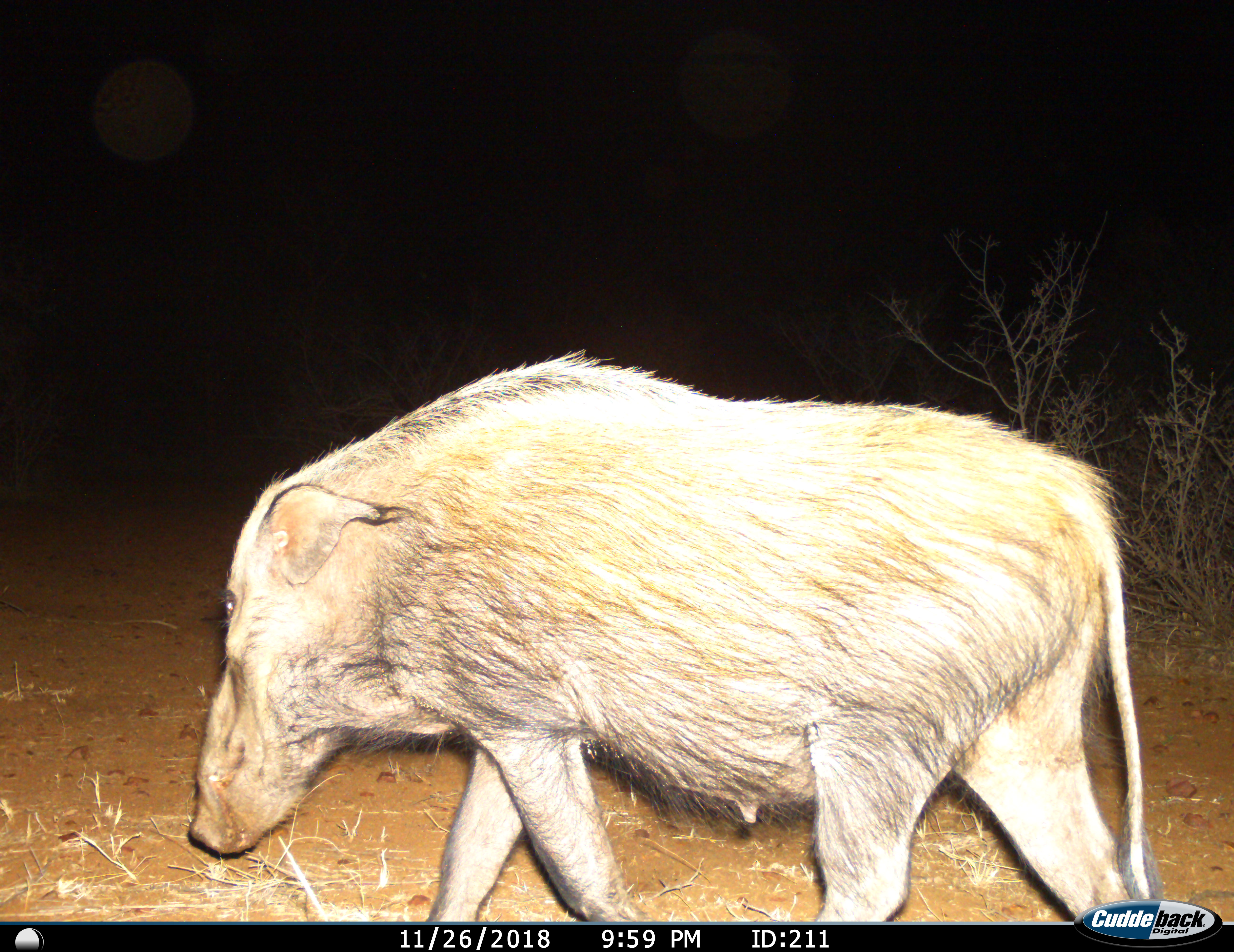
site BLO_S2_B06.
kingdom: Animalia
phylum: Chordata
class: Mammalia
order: Artiodactyla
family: Suidae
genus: Potamochoerus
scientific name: Potamochoerus larvatus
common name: bushpig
Bushpig (Potamochoerus larvatus), count 1. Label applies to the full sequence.